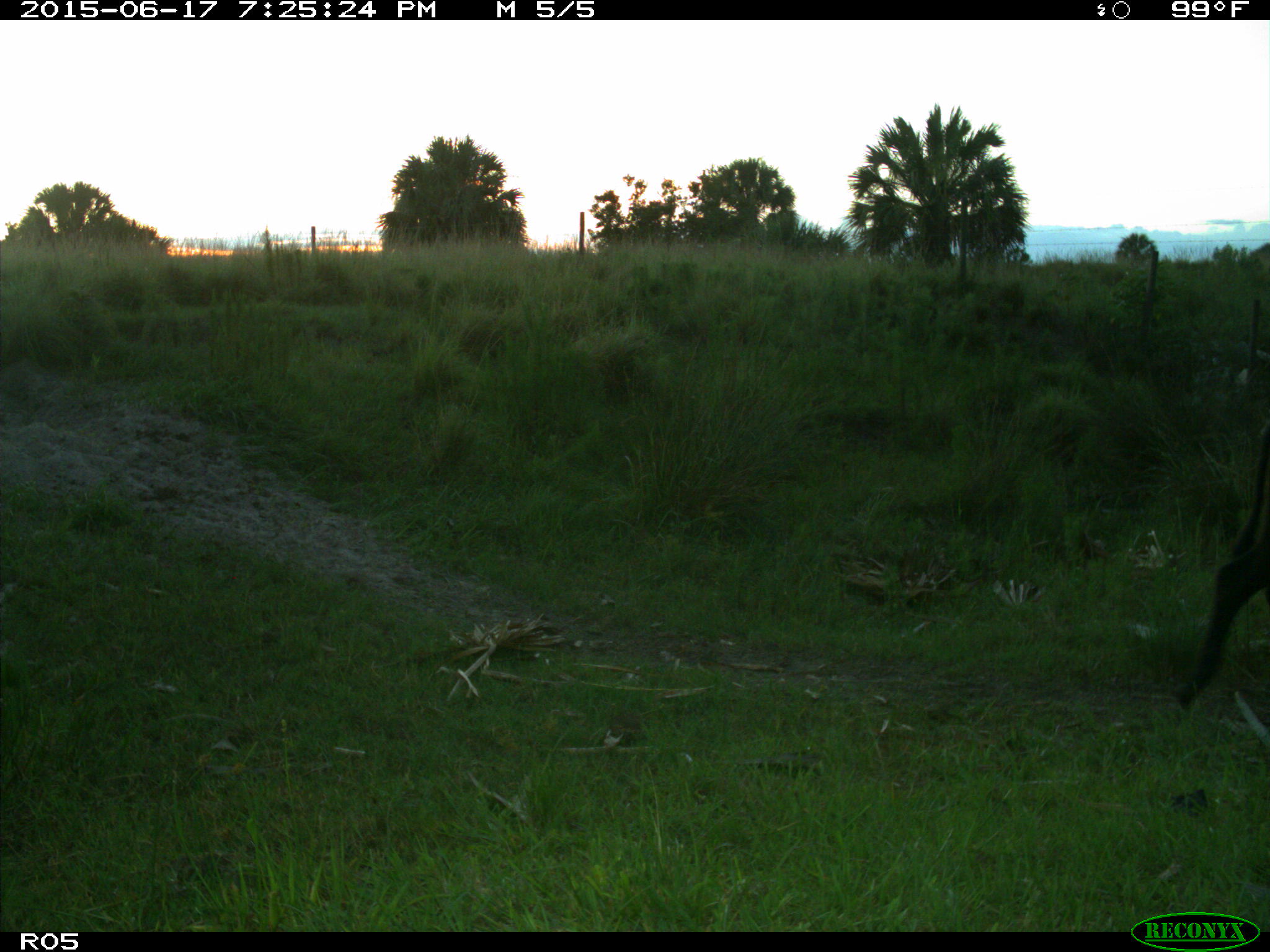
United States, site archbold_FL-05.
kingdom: Animalia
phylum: Chordata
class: Mammalia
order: Artiodactyla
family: Bovidae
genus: Bos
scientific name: Bos taurus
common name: domestic cow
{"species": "Bos taurus (domestic cow)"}